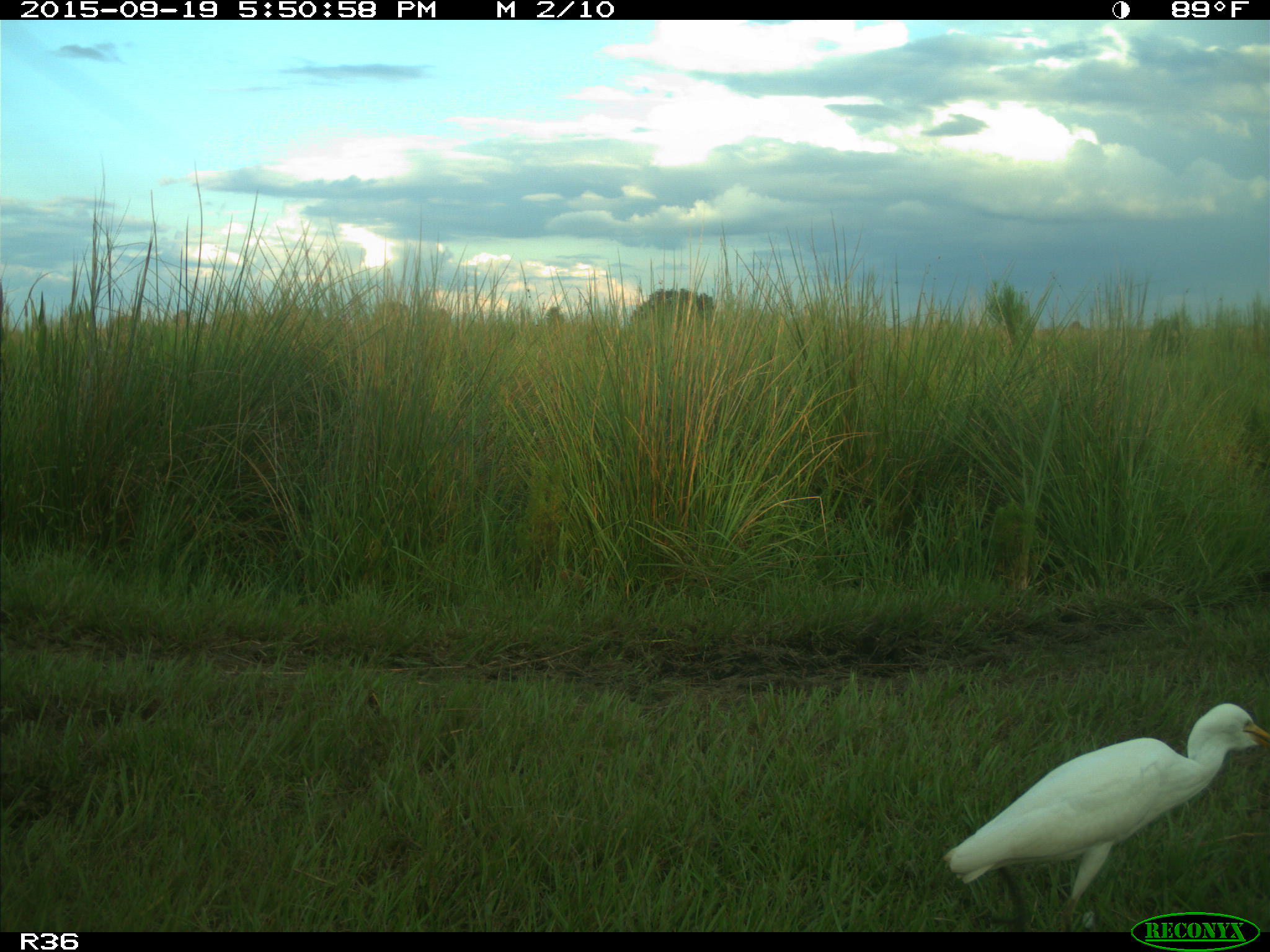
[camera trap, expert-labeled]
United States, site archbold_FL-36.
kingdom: Animalia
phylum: Chordata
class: Aves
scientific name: Aves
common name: birds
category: unidentified bird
Unidentified bird (birds) (Aves).